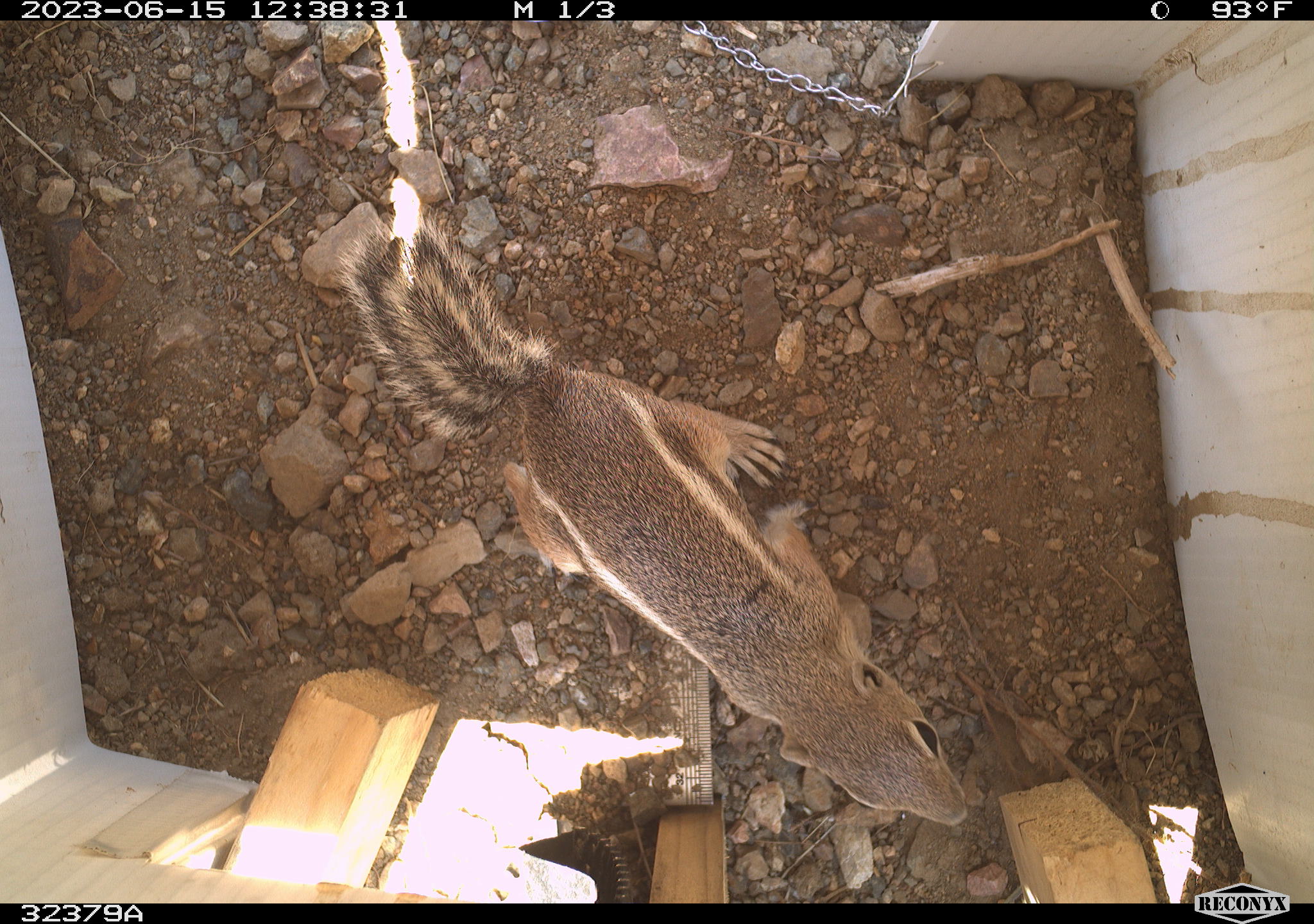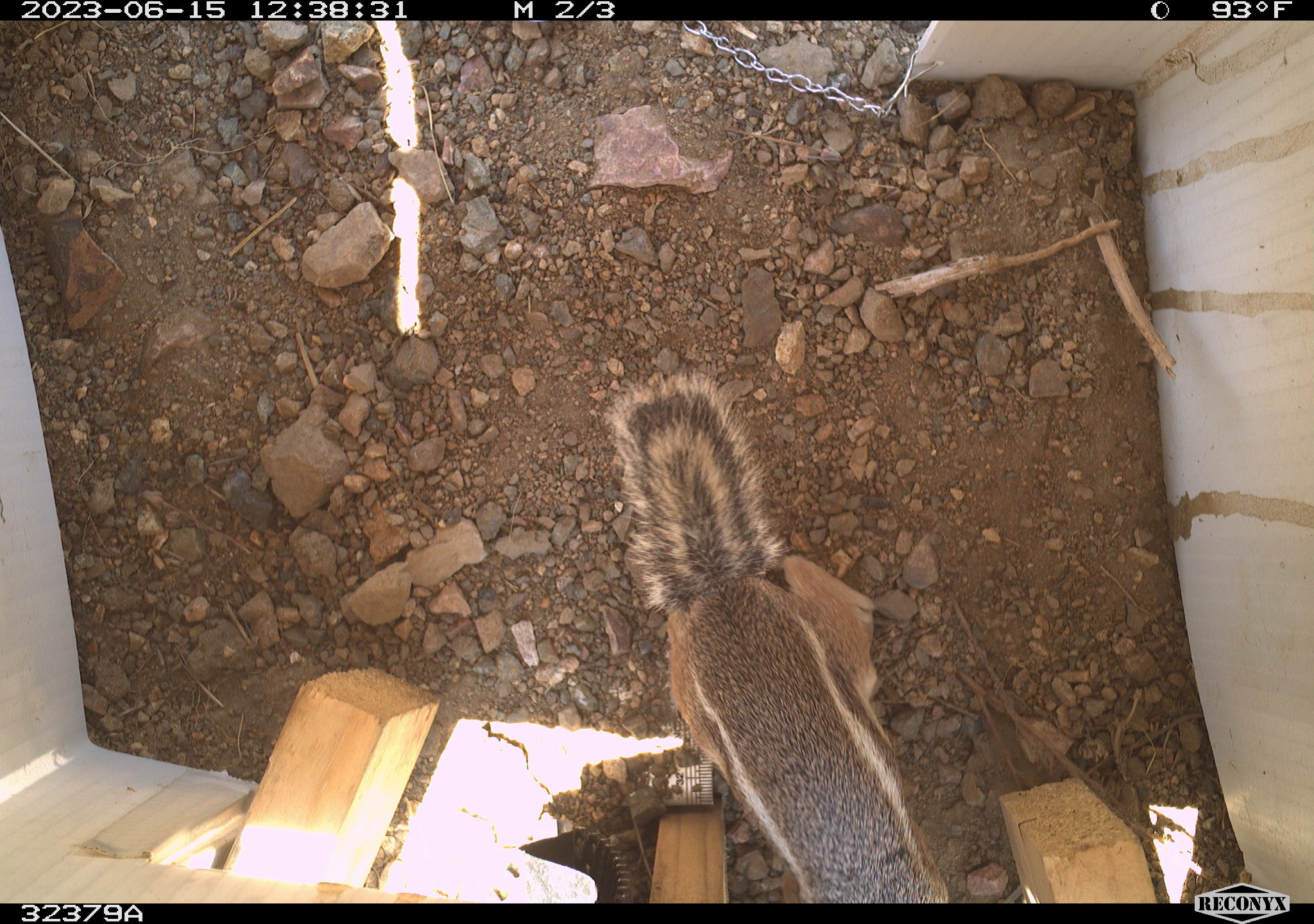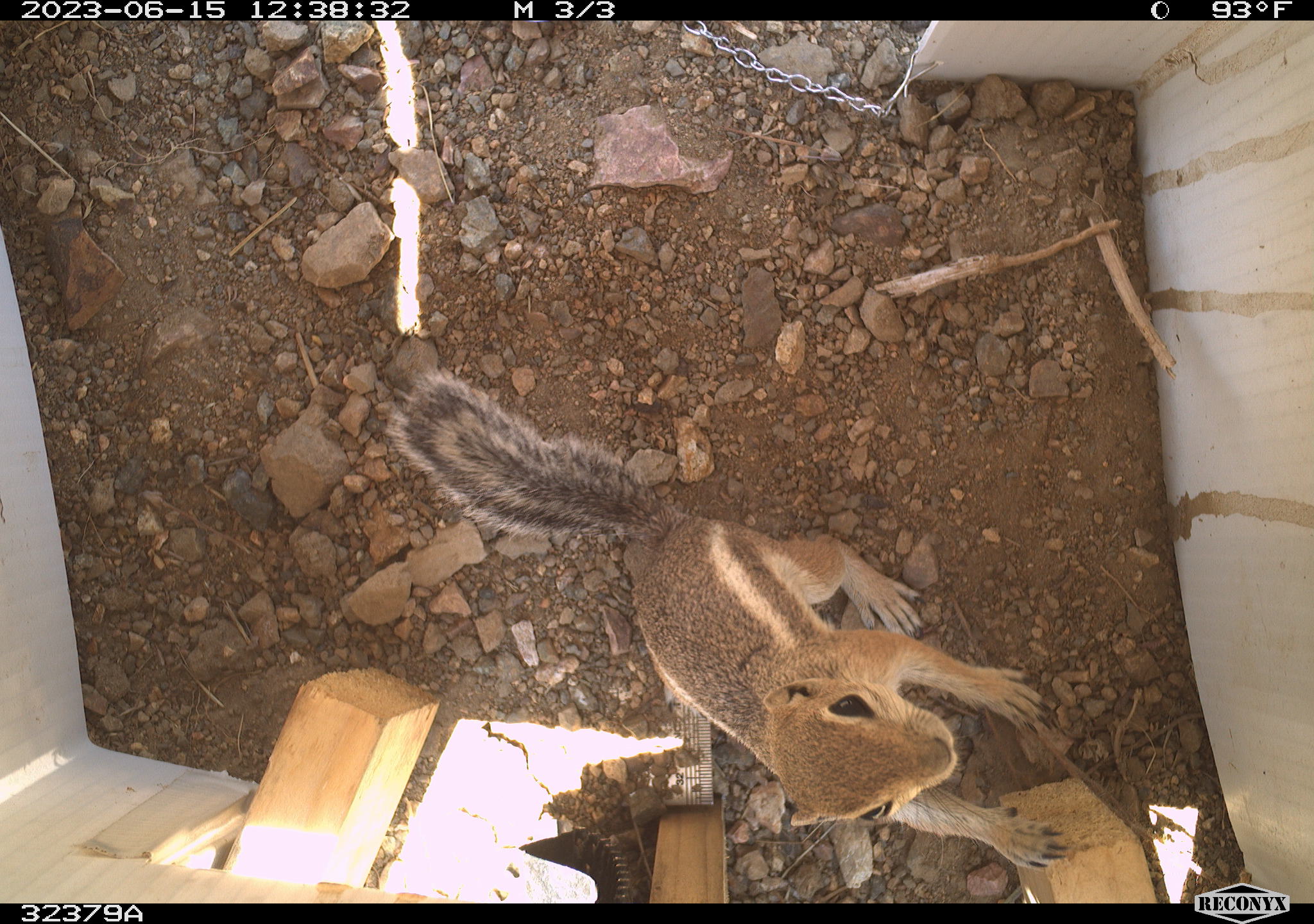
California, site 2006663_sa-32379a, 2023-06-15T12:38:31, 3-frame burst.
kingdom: Animalia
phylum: Chordata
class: Mammalia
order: Rodentia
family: Sciuridae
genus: Ammospermophilus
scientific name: Ammospermophilus leucurus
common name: white-tailed antelope squirrel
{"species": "white-tailed antelope squirrel (Ammospermophilus leucurus)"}